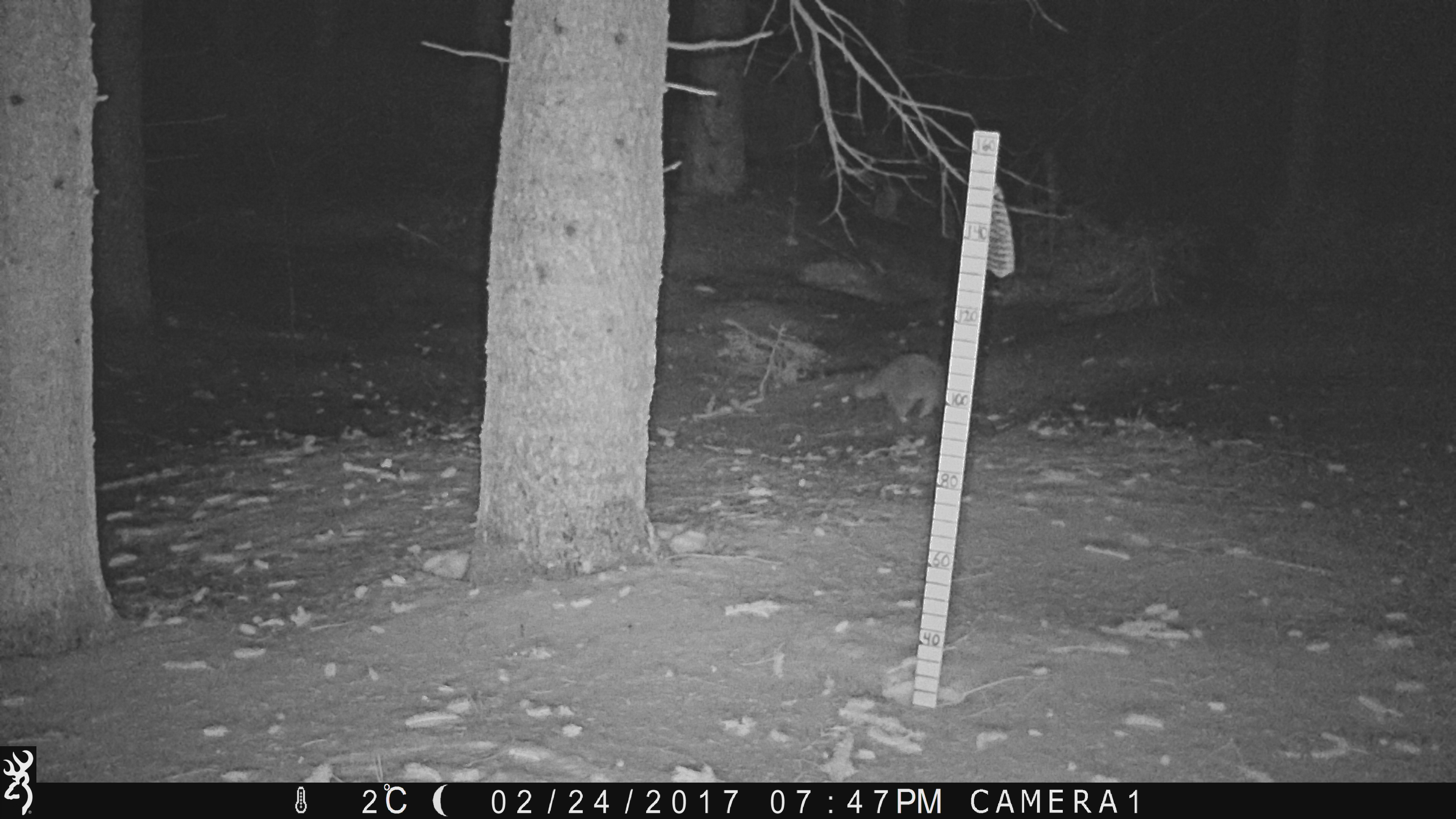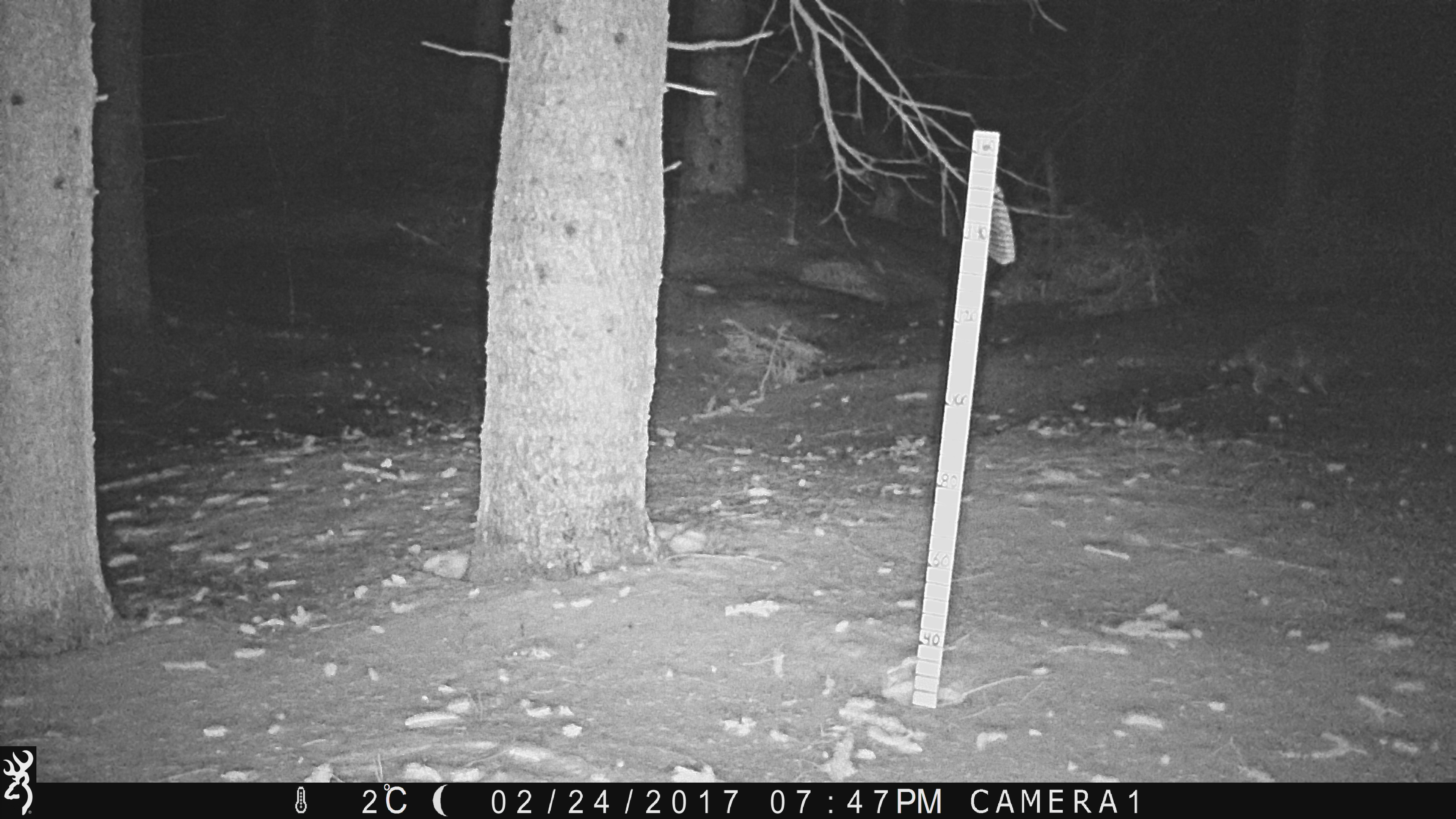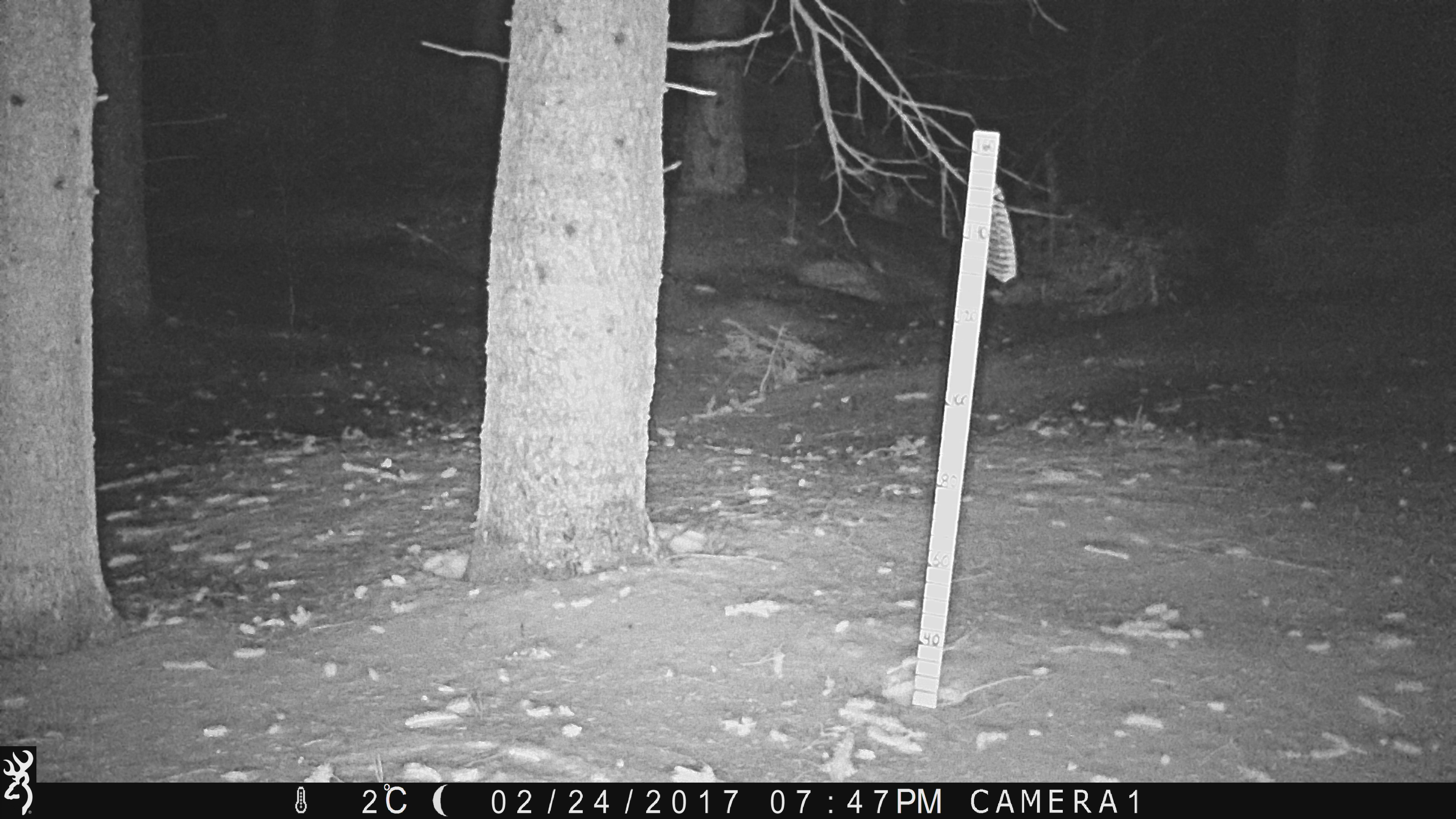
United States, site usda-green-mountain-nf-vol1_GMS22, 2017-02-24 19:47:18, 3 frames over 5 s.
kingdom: Animalia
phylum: Chordata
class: Mammalia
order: Carnivora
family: Procyonidae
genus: Procyon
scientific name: Procyon lotor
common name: raccoon